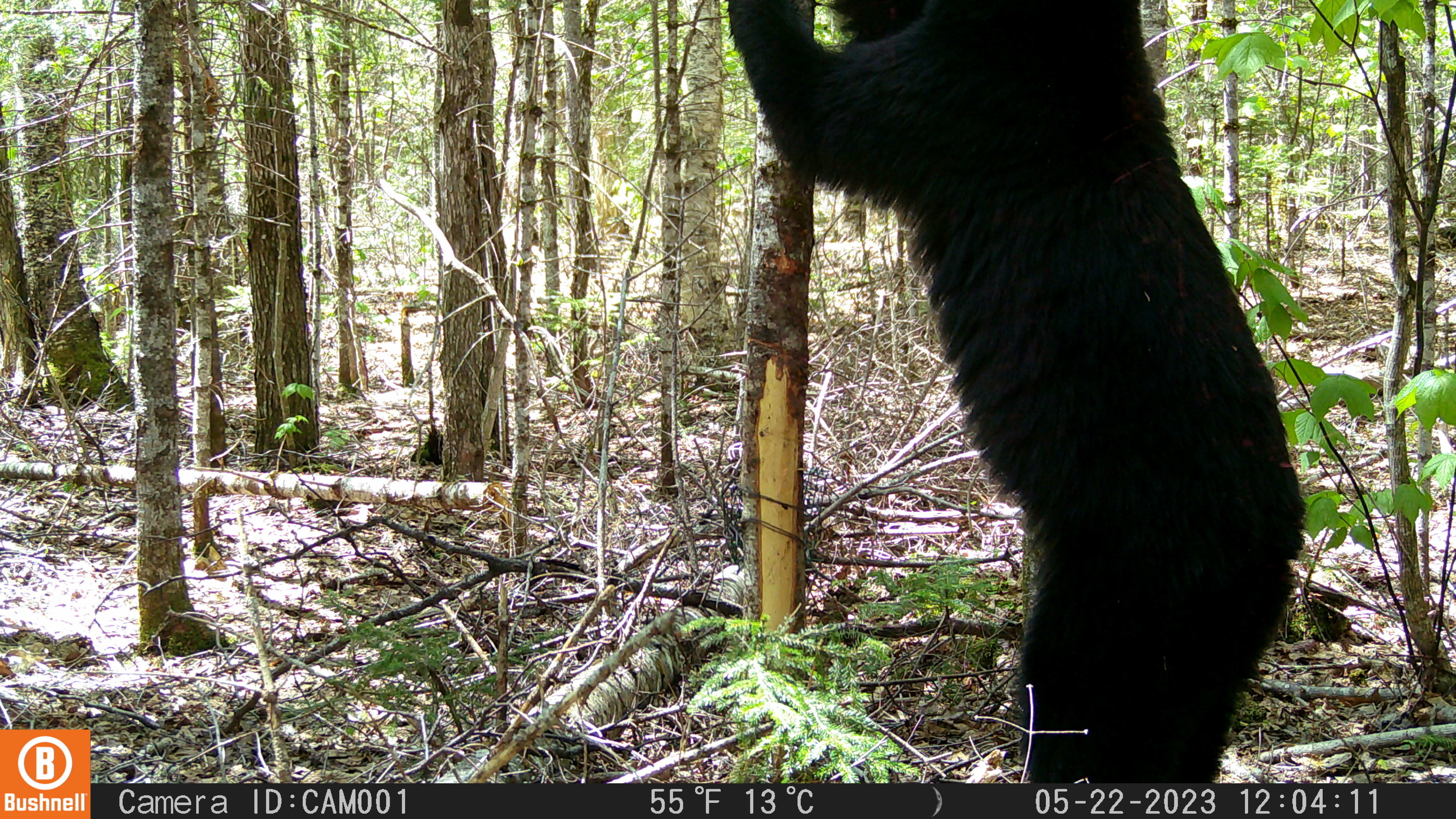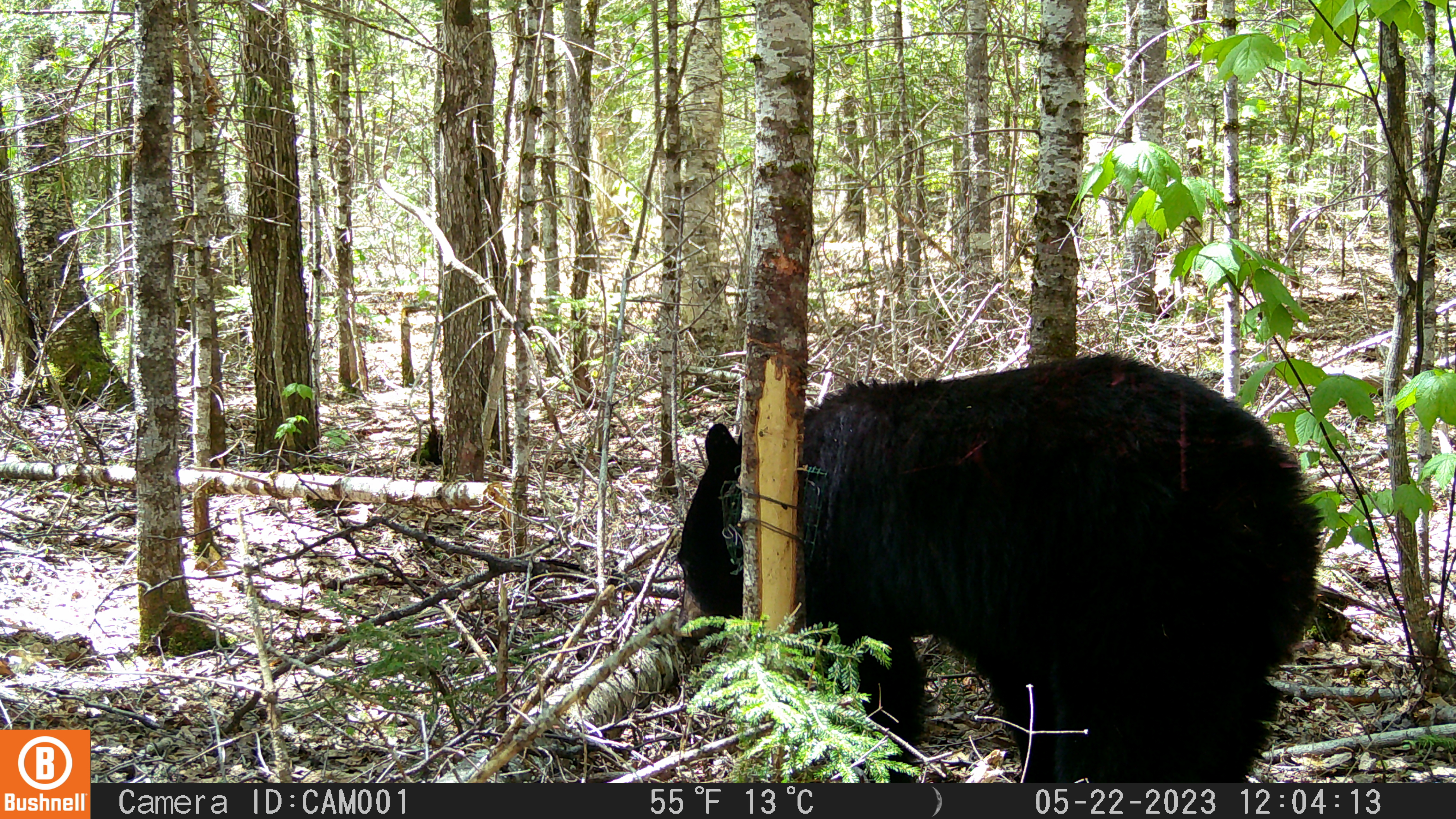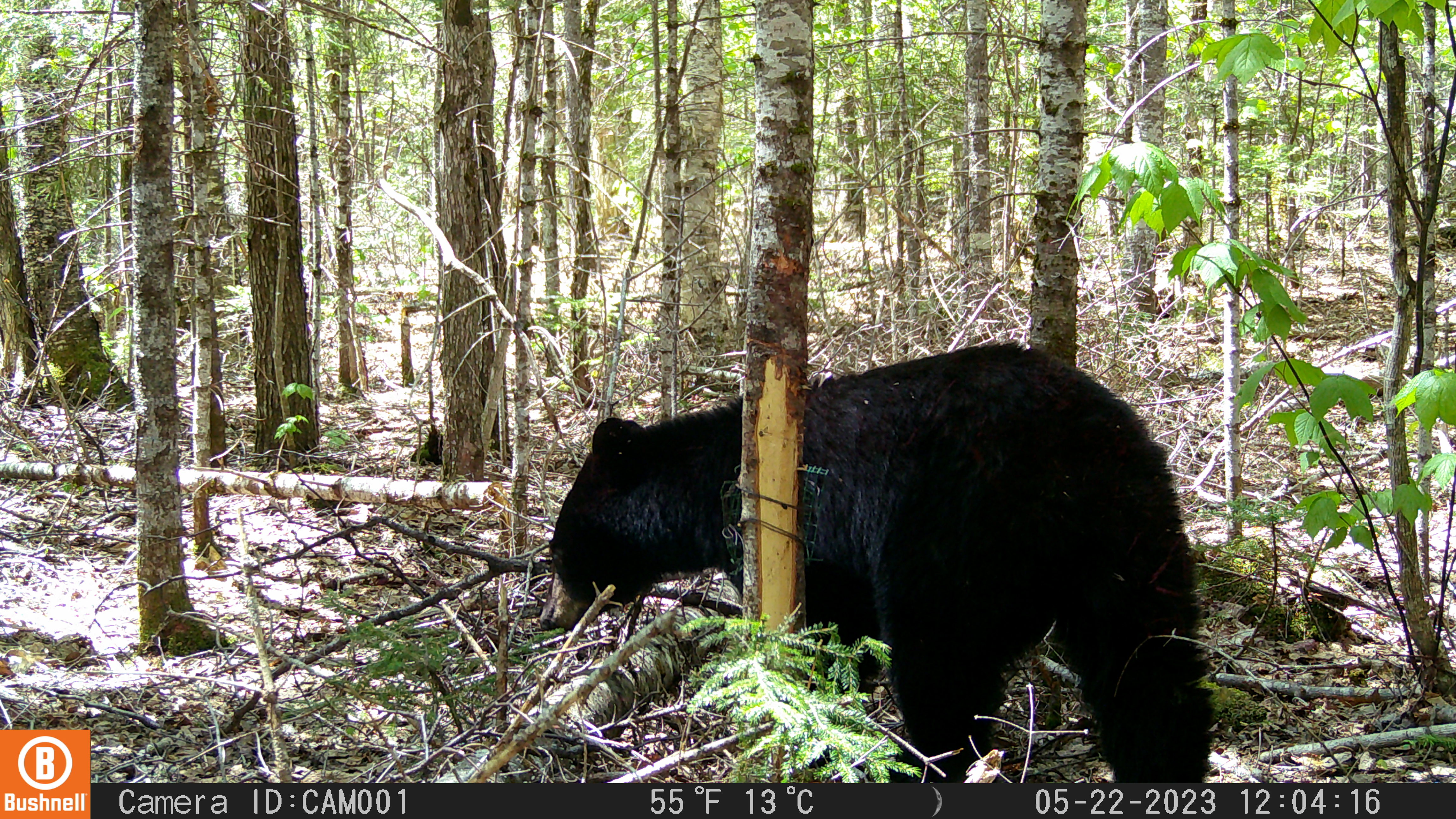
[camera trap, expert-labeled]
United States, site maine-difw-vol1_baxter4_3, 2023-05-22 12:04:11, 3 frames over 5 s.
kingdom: Animalia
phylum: Chordata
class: Mammalia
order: Carnivora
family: Ursidae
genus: Ursus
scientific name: Ursus americanus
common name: black bear